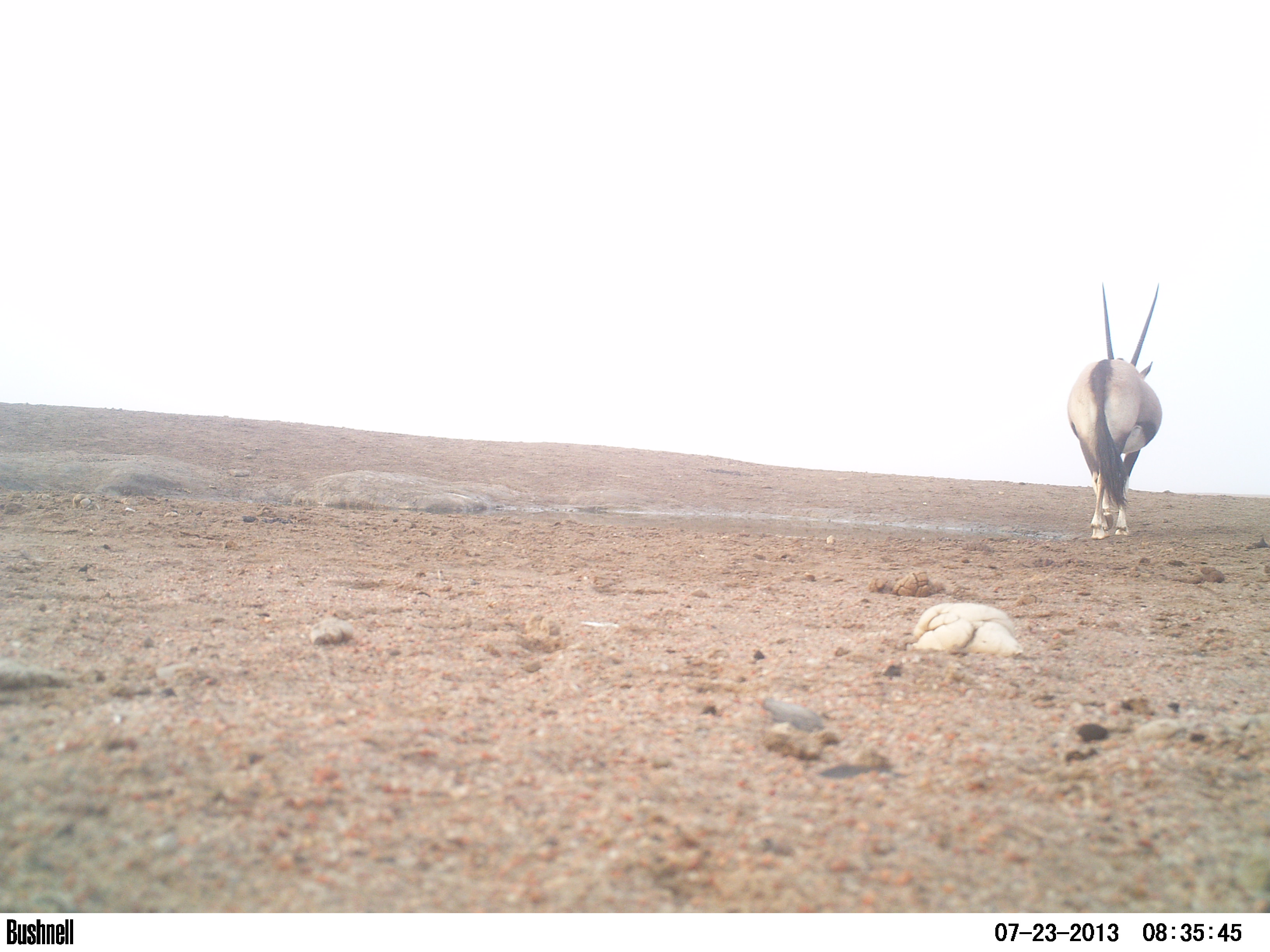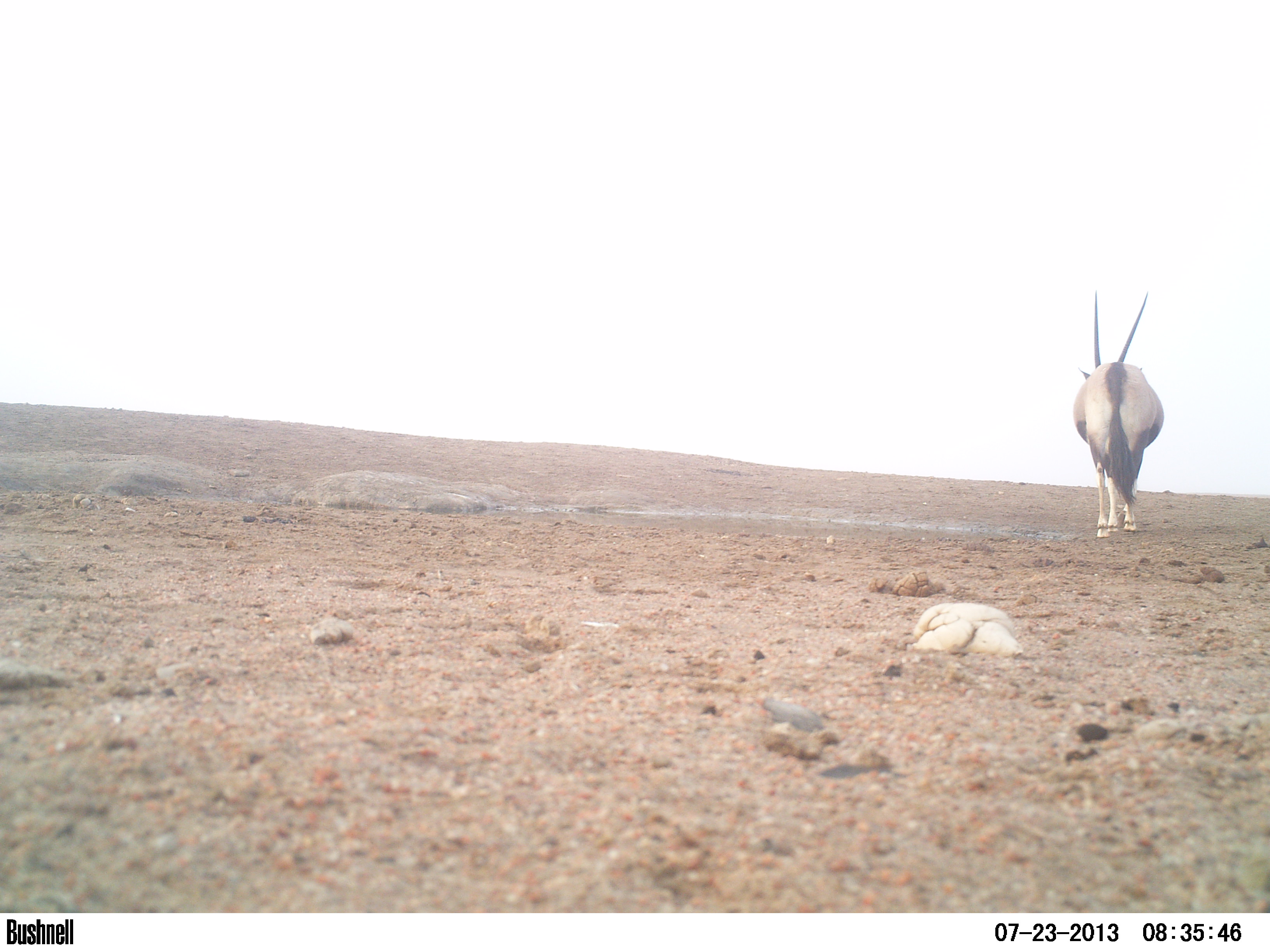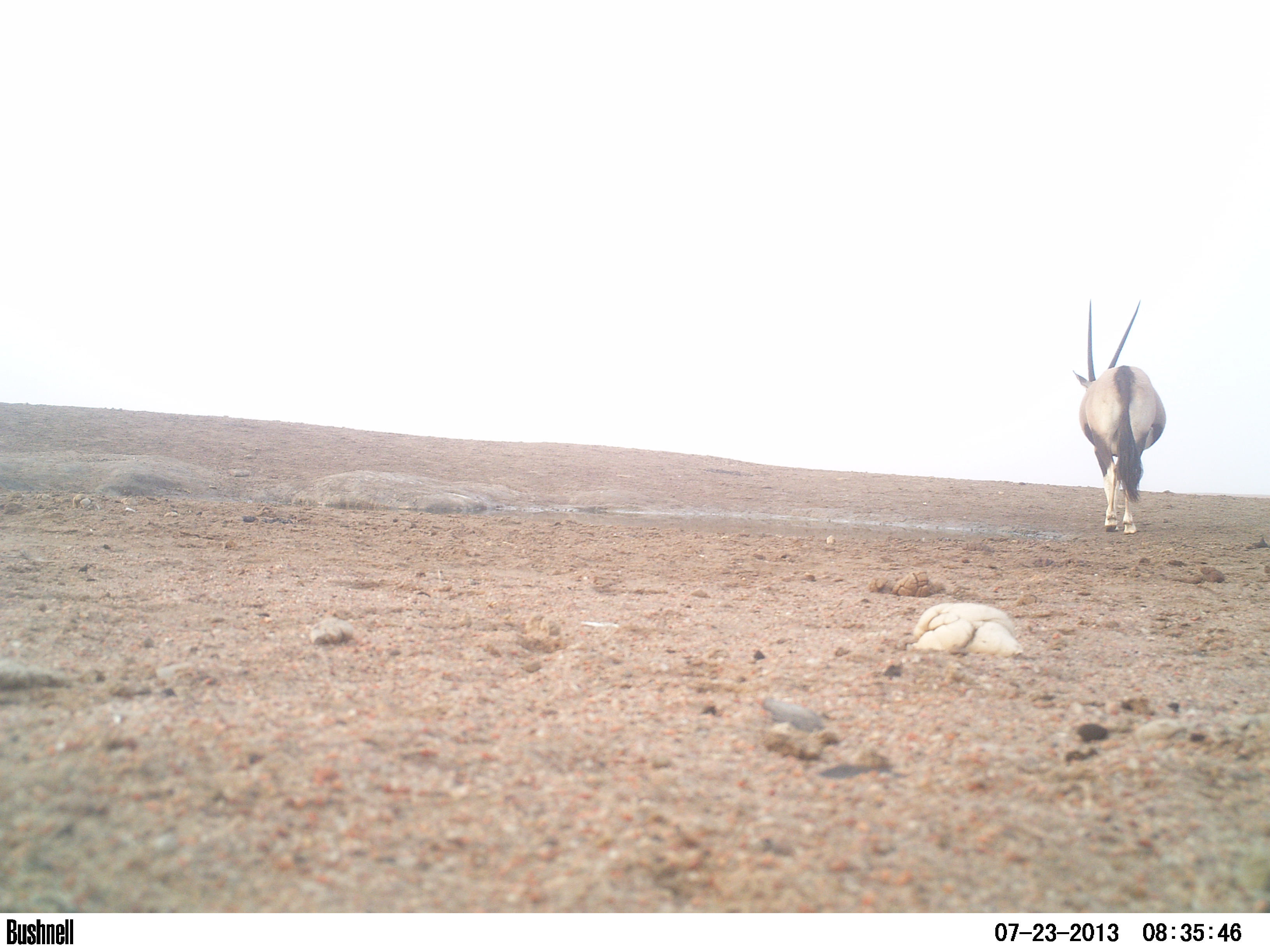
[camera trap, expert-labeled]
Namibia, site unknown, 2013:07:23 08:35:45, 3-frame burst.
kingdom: Animalia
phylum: Chordata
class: Mammalia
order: Artiodactyla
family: Bovidae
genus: Oryx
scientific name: Oryx gazella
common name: gemsbok